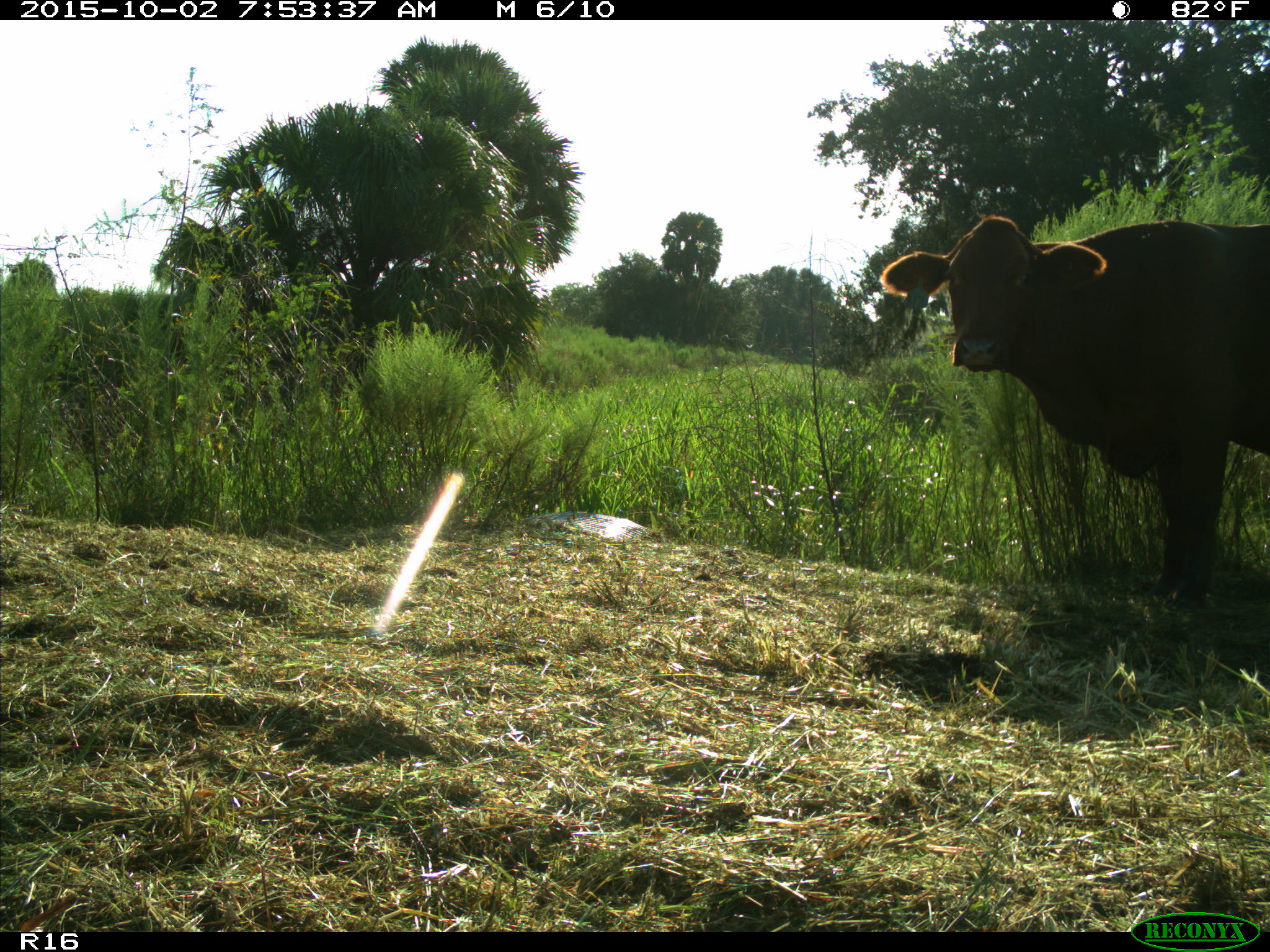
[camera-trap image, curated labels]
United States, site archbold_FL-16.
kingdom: Animalia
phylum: Chordata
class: Mammalia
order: Artiodactyla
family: Bovidae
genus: Bos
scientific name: Bos taurus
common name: domestic cow